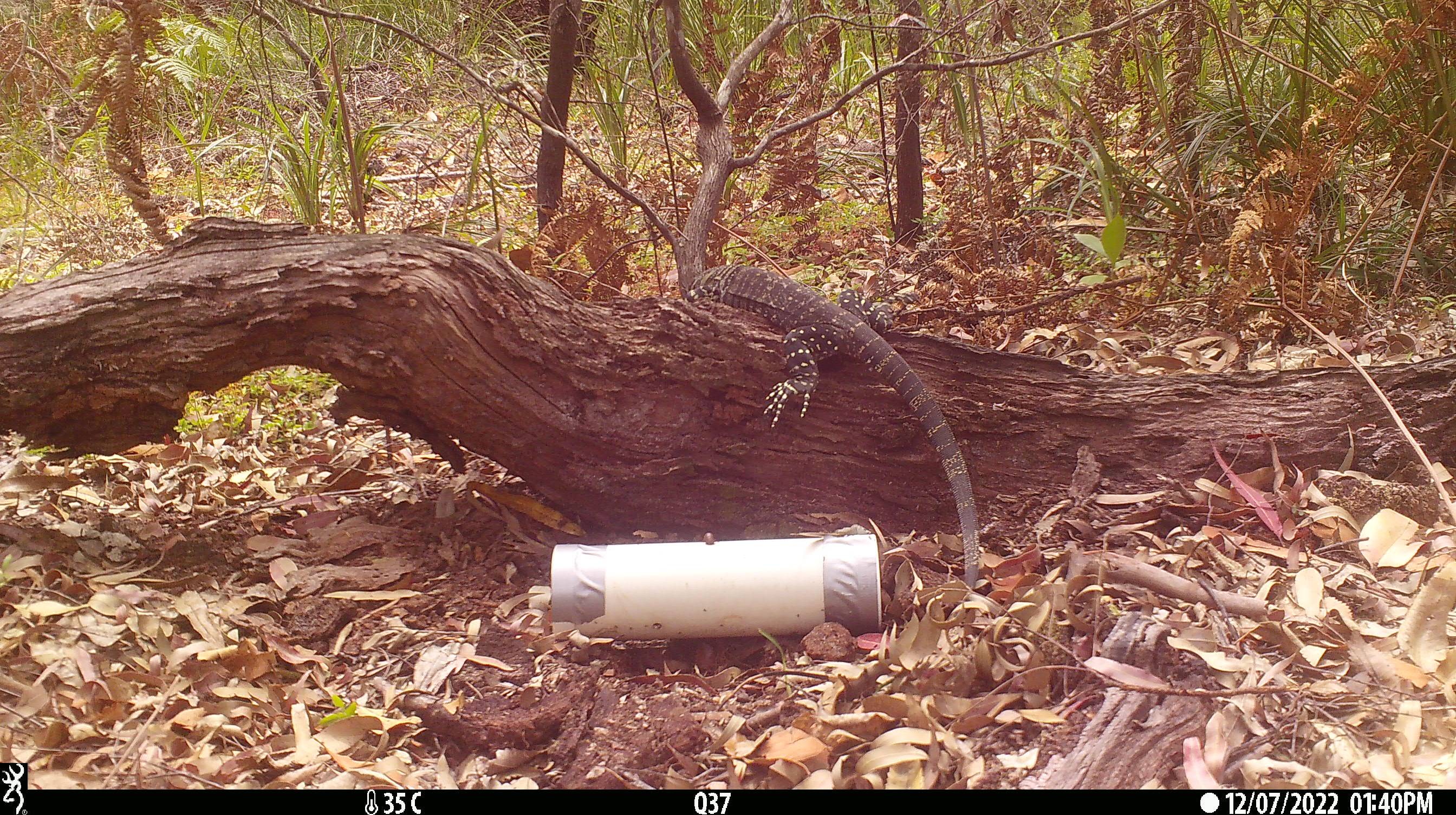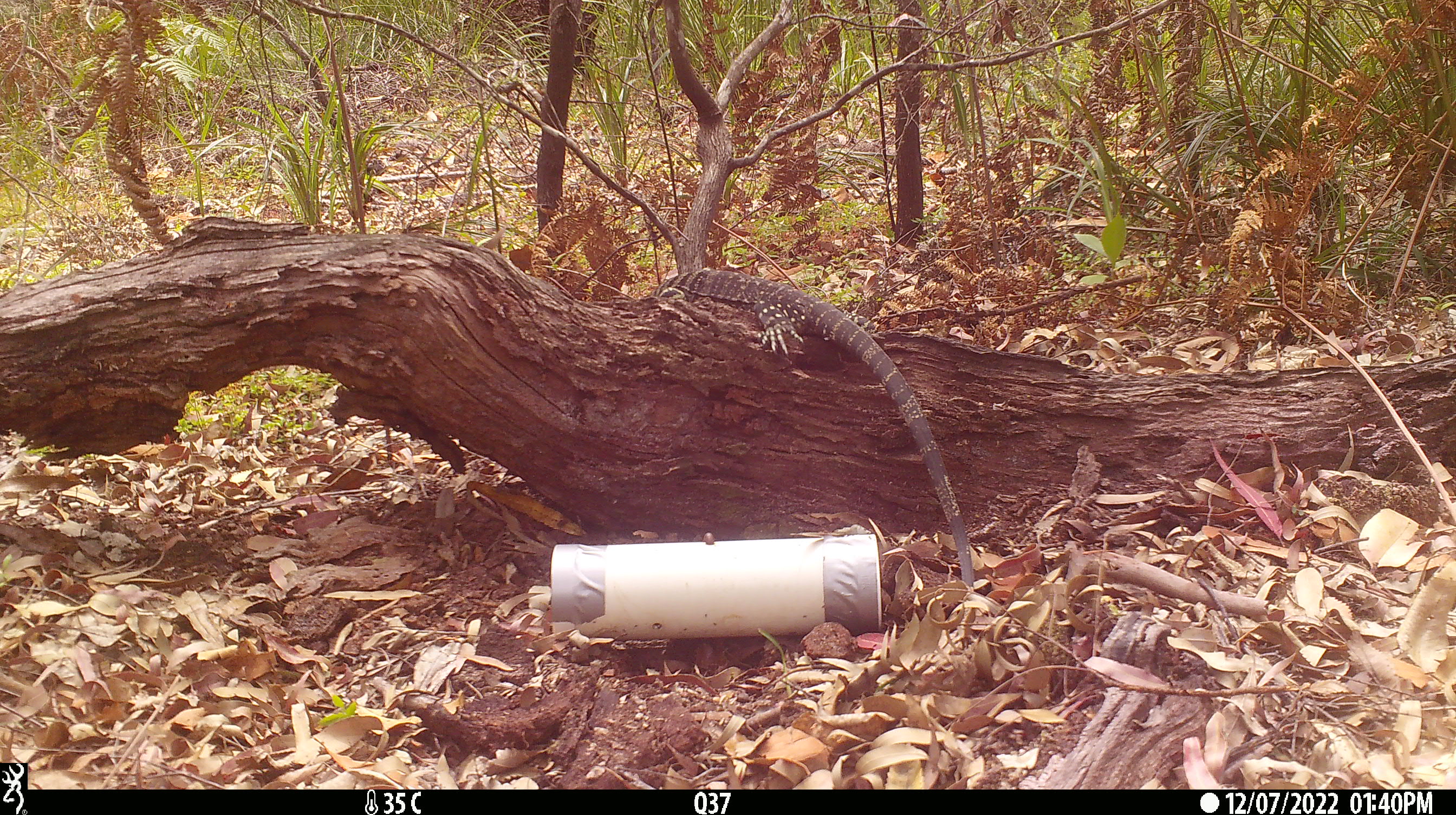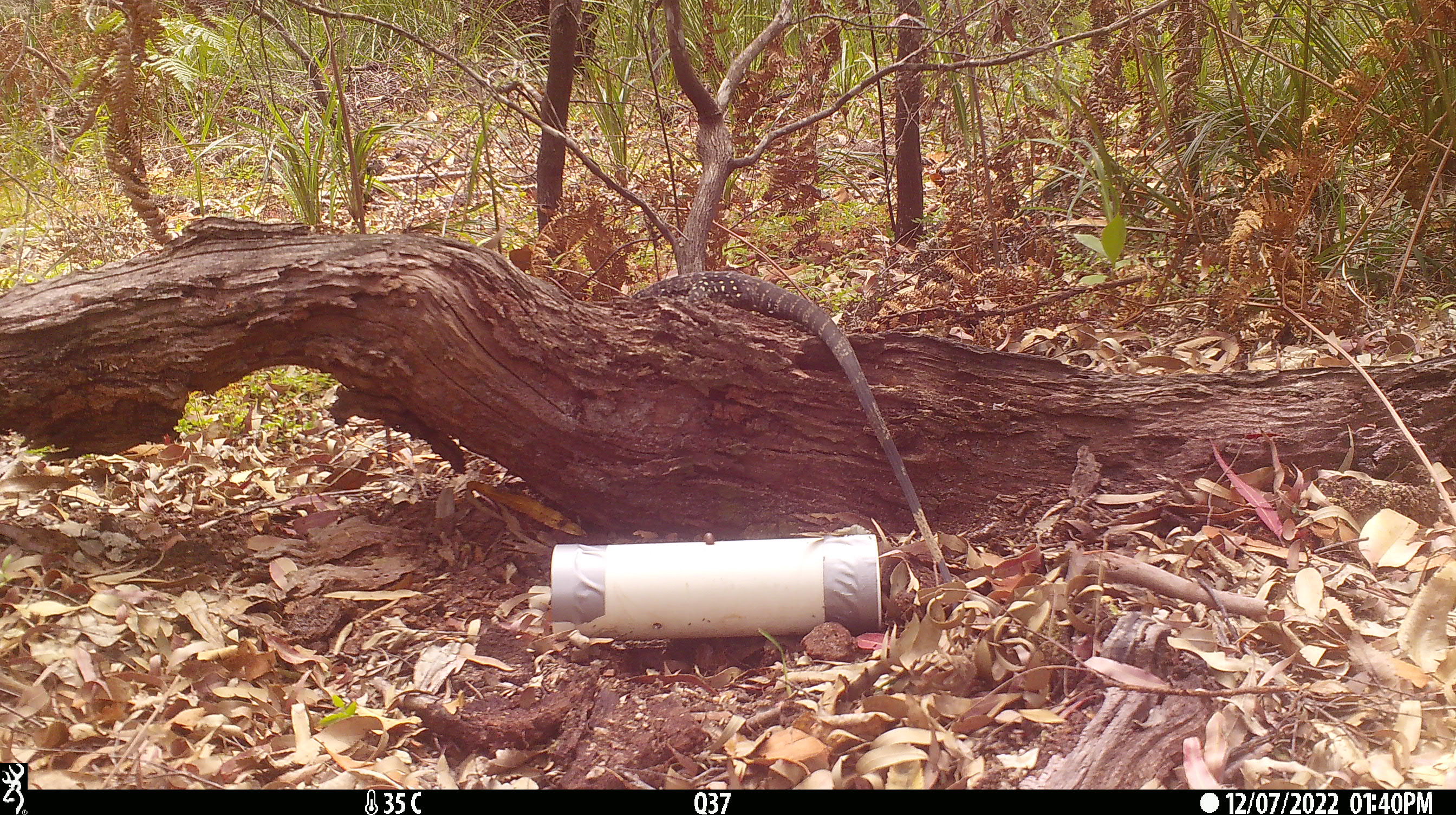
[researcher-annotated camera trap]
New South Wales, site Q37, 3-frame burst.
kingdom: Animalia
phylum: Chordata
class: Reptilia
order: Squamata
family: Varanidae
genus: Varanus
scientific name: Varanus varius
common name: lace monitor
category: goanna